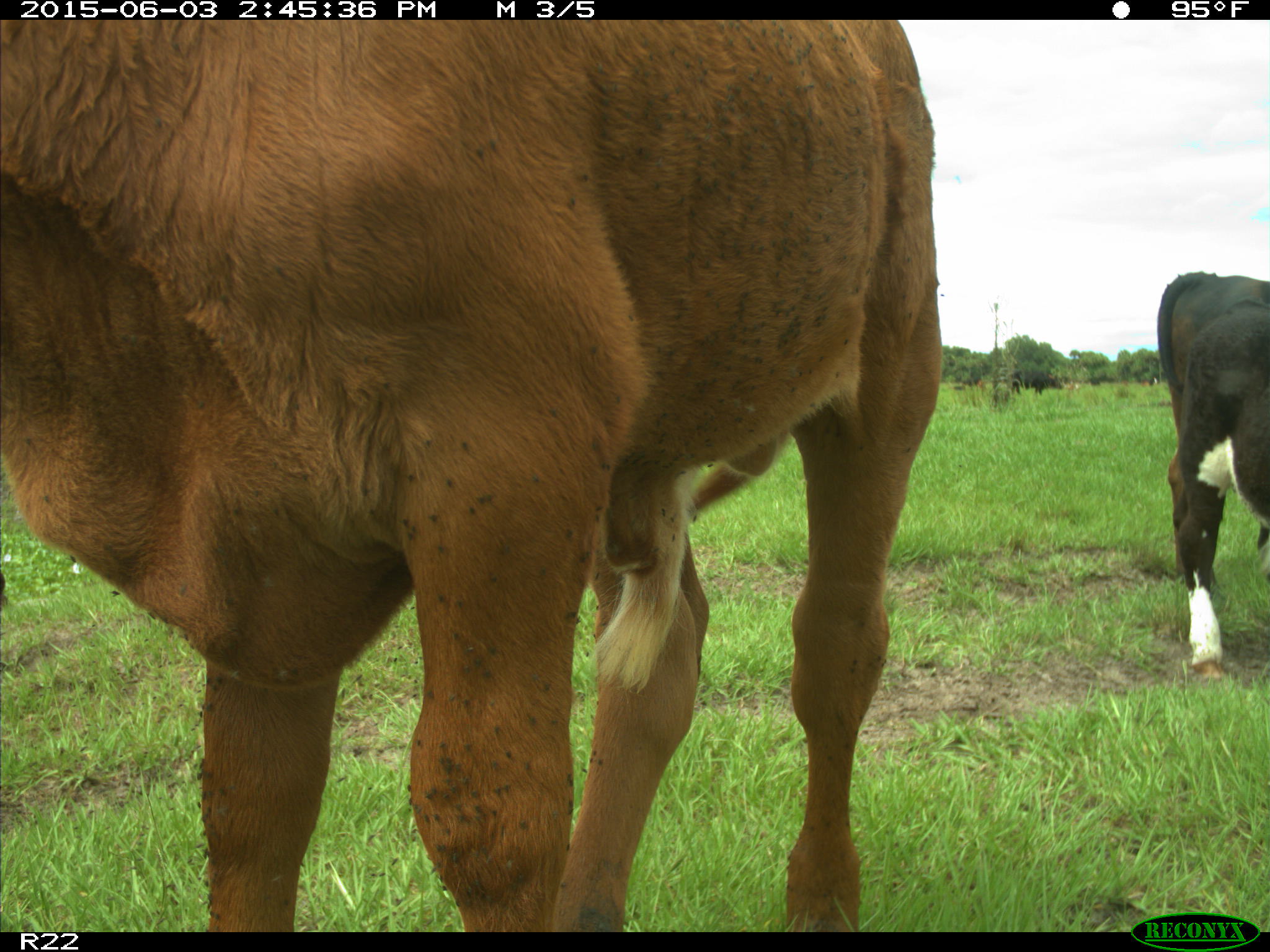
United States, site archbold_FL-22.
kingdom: Animalia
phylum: Chordata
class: Mammalia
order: Artiodactyla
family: Bovidae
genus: Bos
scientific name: Bos taurus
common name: domestic cow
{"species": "Bos taurus (domestic cow)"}